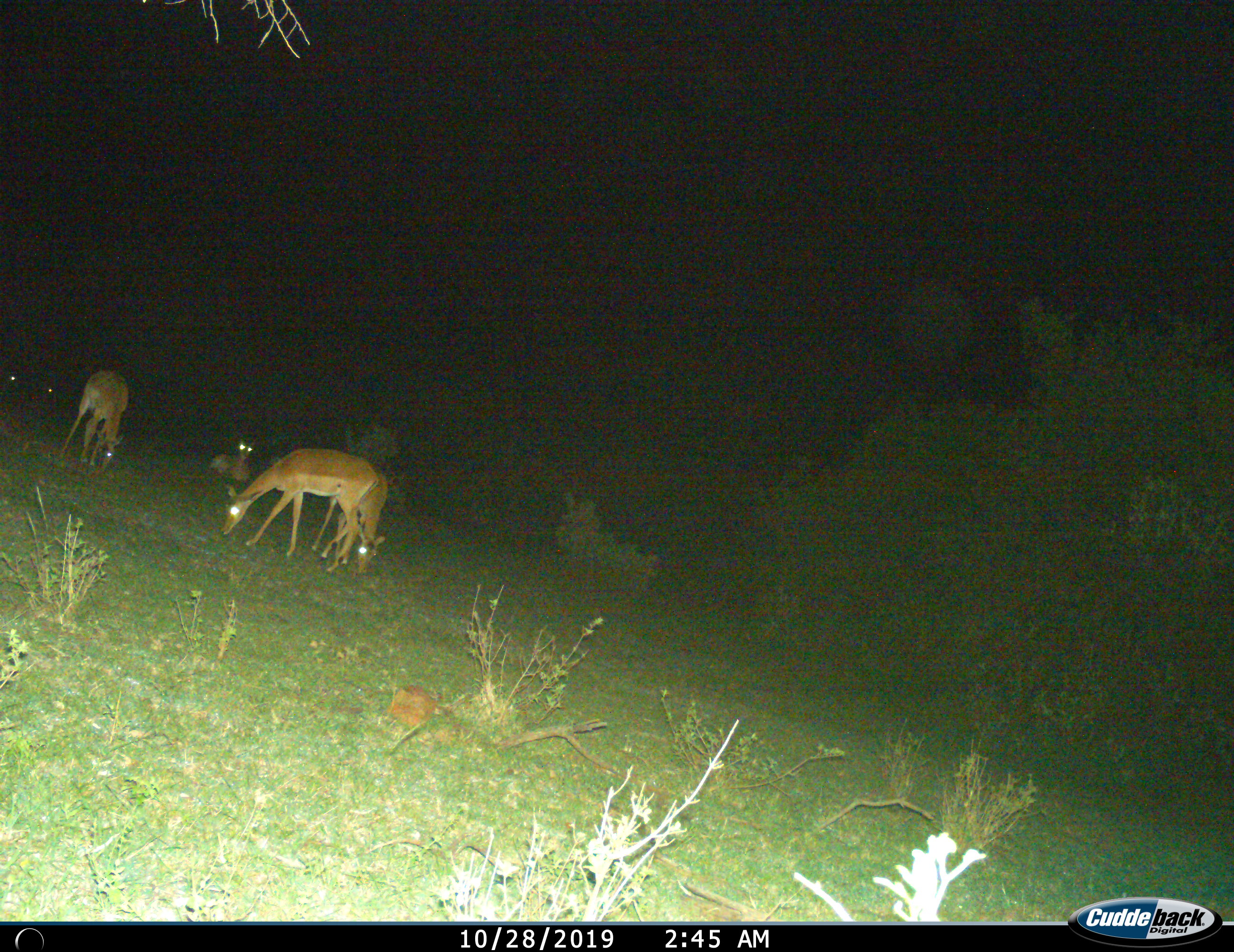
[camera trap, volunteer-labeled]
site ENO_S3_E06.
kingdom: Animalia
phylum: Chordata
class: Mammalia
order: Artiodactyla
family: Bovidae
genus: Aepyceros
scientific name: Aepyceros melampus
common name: impala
Impala (Aepyceros melampus), count 5. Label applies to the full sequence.